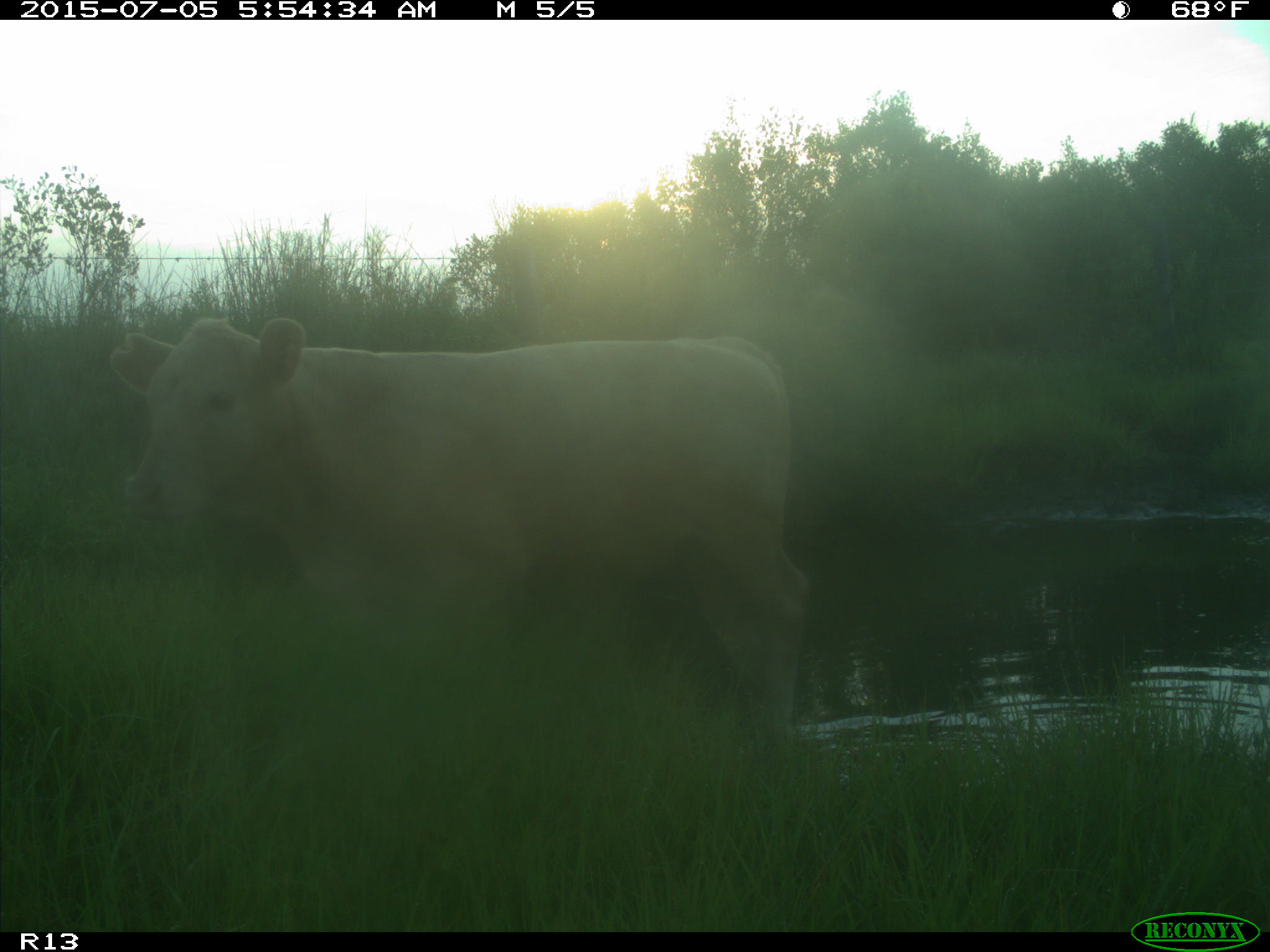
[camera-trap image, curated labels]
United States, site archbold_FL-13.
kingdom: Animalia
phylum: Chordata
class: Mammalia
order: Artiodactyla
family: Bovidae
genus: Bos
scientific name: Bos taurus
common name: domestic cow